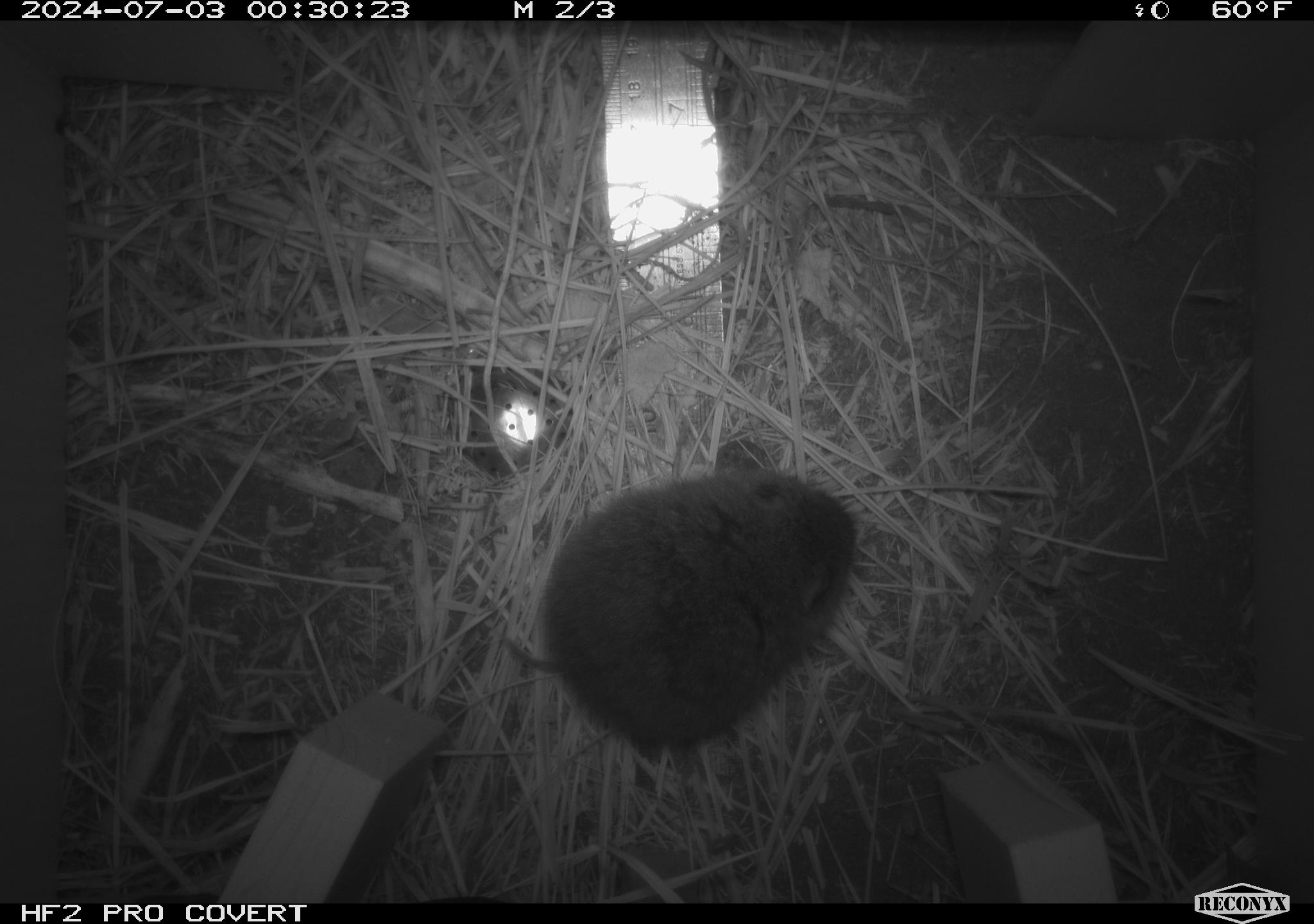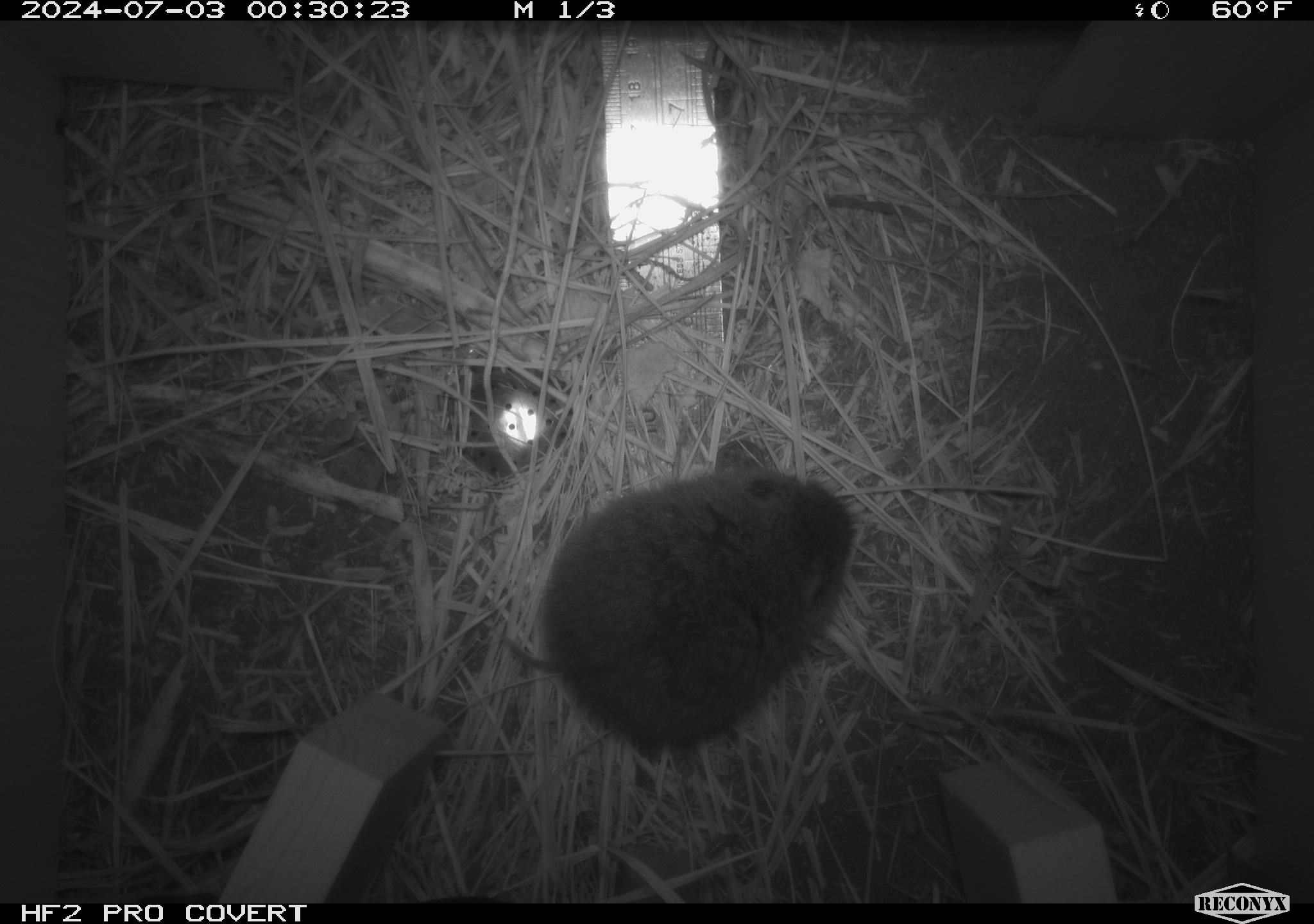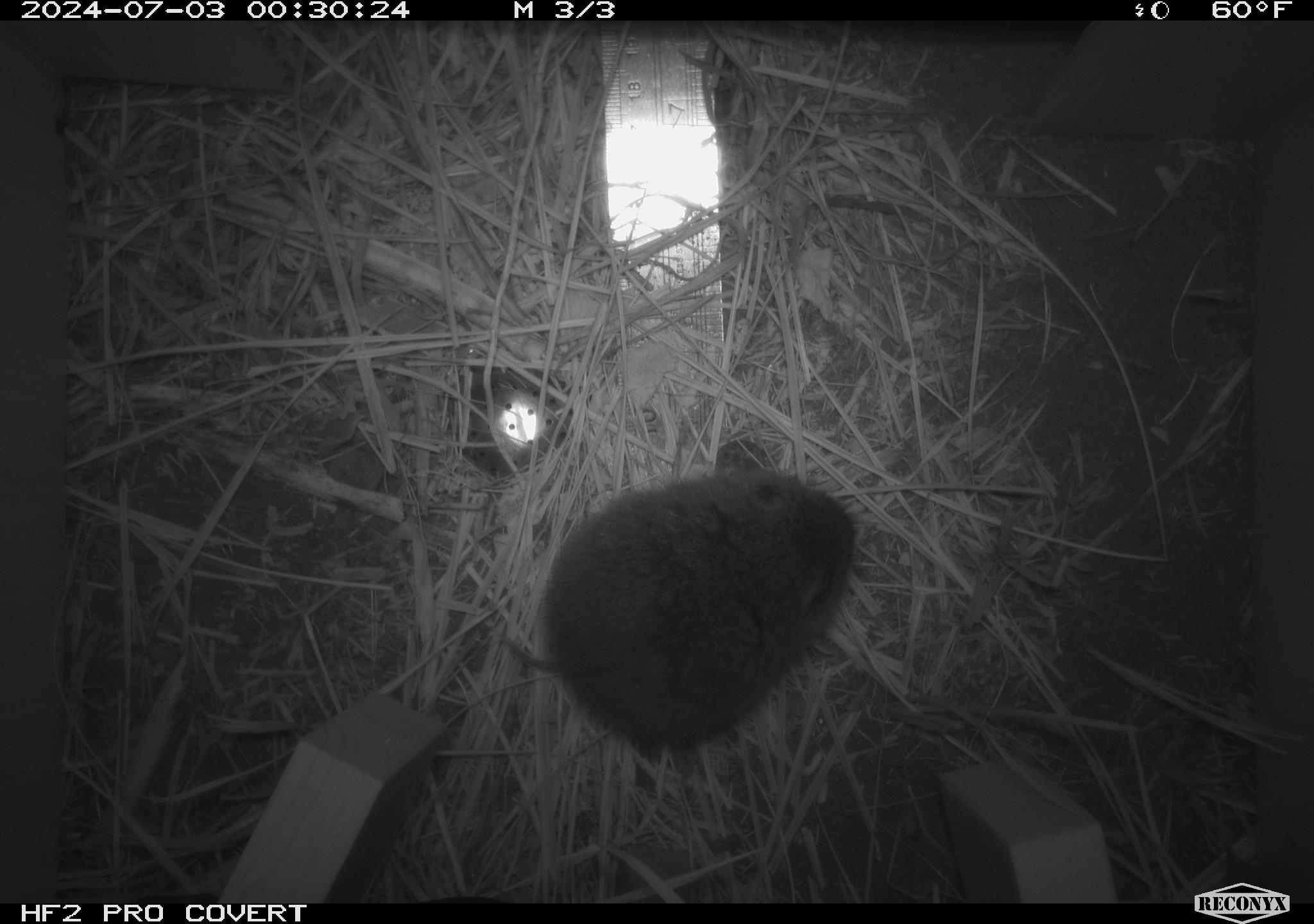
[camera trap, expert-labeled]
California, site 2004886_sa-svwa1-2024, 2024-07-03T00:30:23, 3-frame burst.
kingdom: Animalia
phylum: Chordata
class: Mammalia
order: Rodentia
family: Cricetidae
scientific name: Arvicolinae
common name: voles, lemmings, and muskrats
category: arvicolinae subfamily